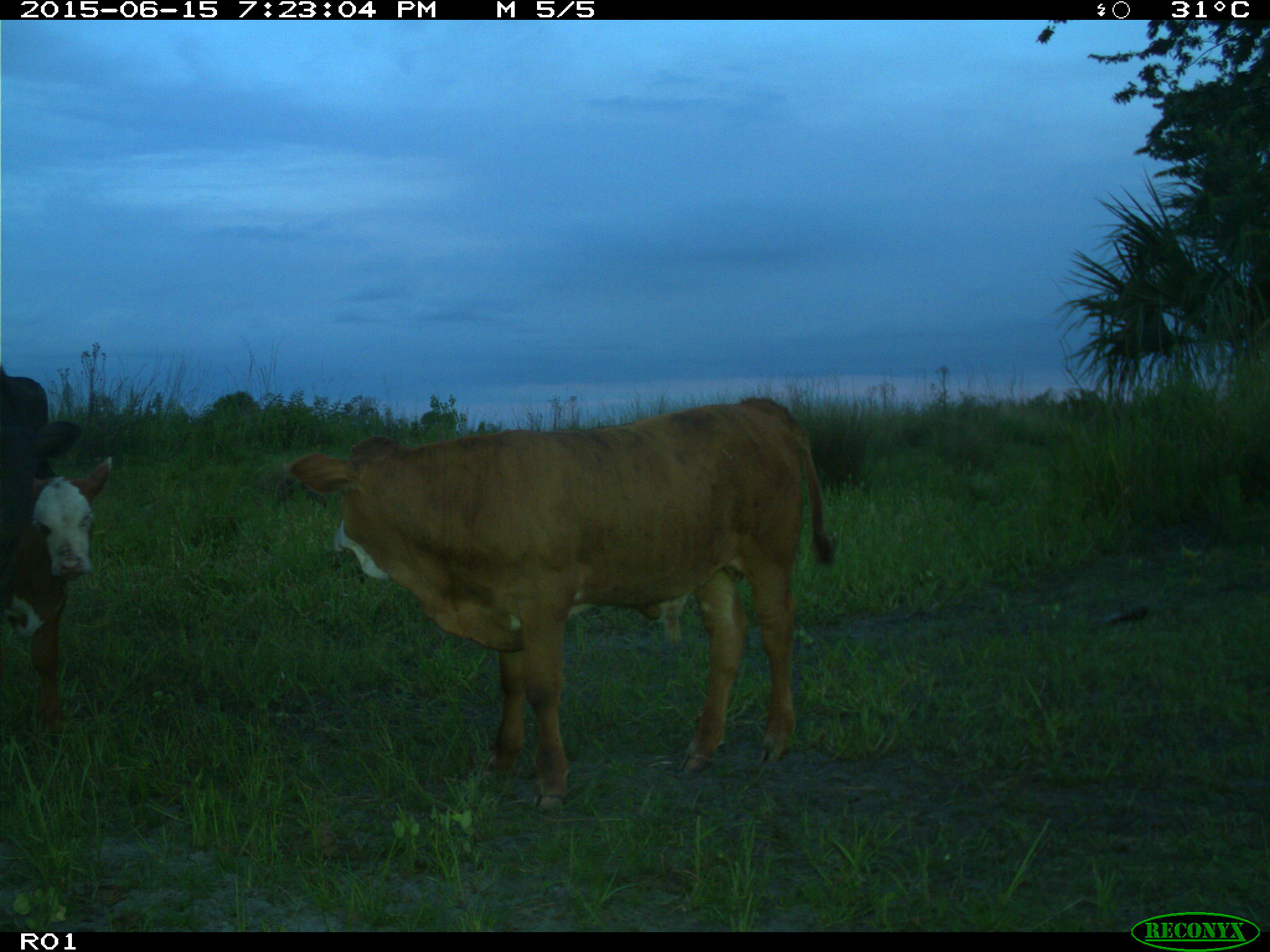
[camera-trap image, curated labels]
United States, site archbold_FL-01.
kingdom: Animalia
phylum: Chordata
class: Mammalia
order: Artiodactyla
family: Bovidae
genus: Bos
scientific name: Bos taurus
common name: domestic cow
Bos taurus (domestic cow).